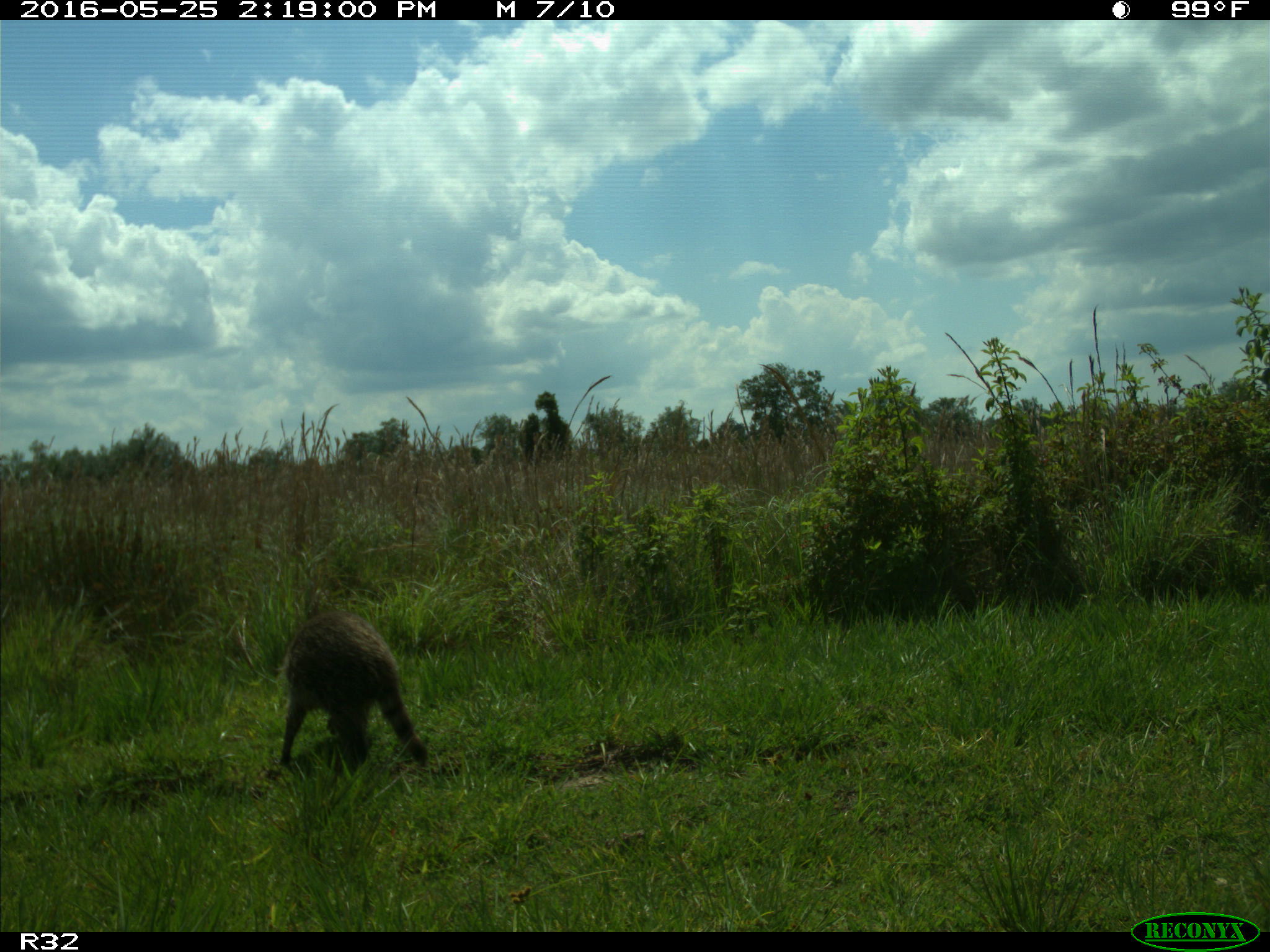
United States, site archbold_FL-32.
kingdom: Animalia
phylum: Chordata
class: Mammalia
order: Carnivora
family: Procyonidae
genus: Procyon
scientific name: Procyon lotor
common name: common raccoon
Procyon lotor (common raccoon).